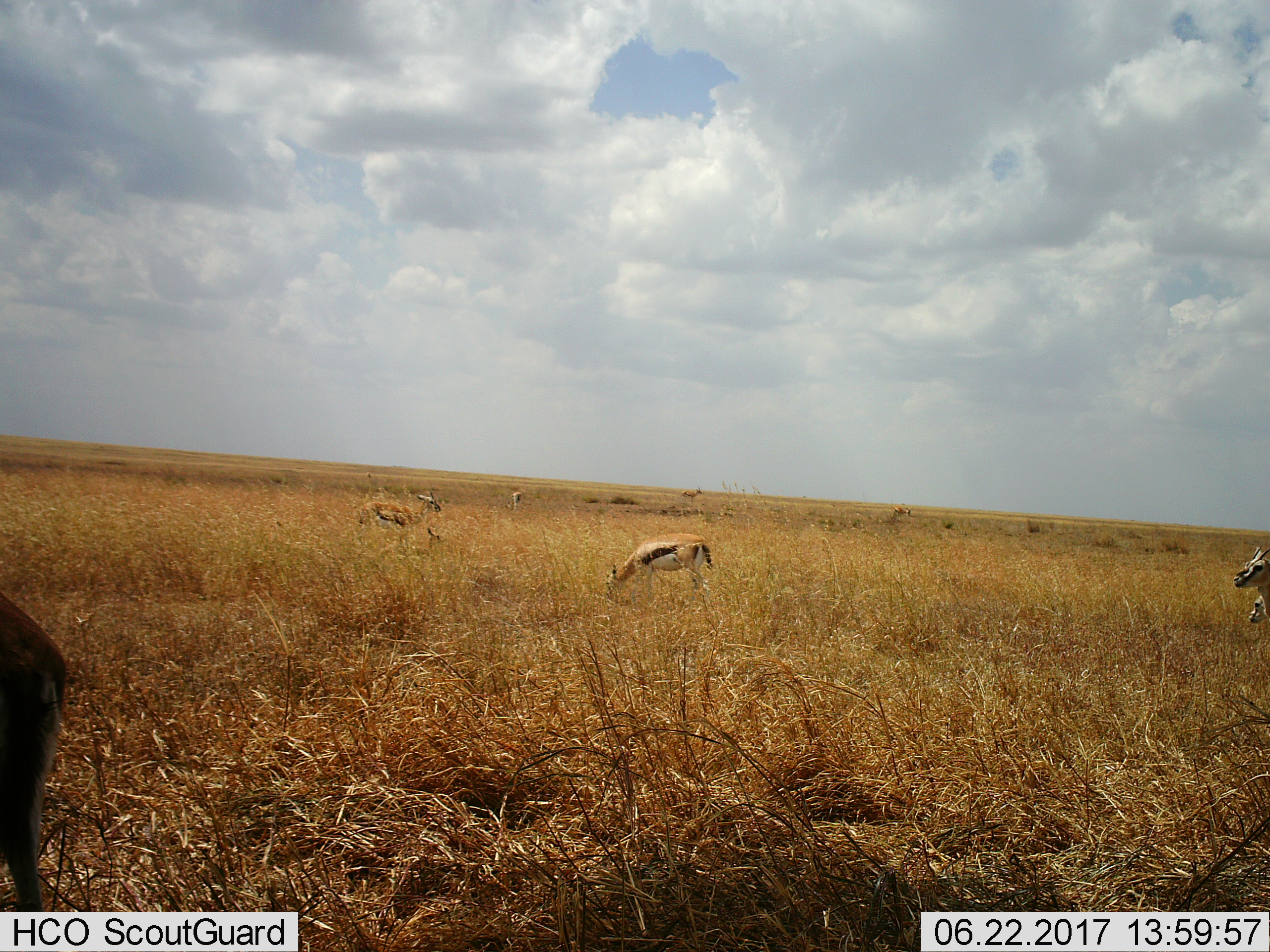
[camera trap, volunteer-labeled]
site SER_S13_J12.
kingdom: Animalia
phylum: Chordata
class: Mammalia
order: Artiodactyla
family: Bovidae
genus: Eudorcas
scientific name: Eudorcas thomsonii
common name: thomson's gazelle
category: gazellethomsons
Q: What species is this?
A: Gazellethomsons (thomson's gazelle) (Eudorcas thomsonii).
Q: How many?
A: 8.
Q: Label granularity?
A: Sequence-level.